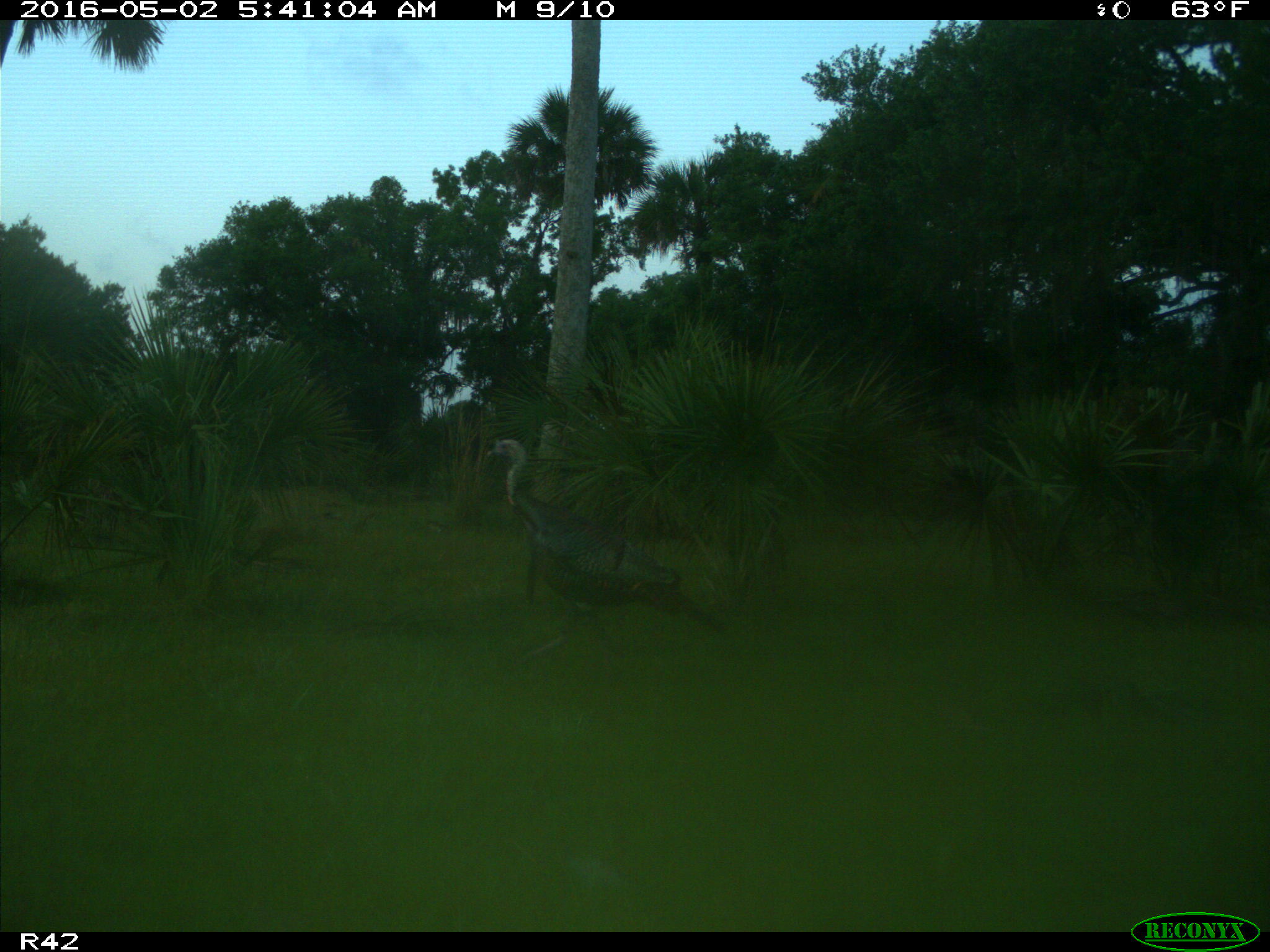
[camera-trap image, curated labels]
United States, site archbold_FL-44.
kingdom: Animalia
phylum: Chordata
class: Aves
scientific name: Aves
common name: birds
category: unidentified bird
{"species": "unidentified bird (birds) (Aves)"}